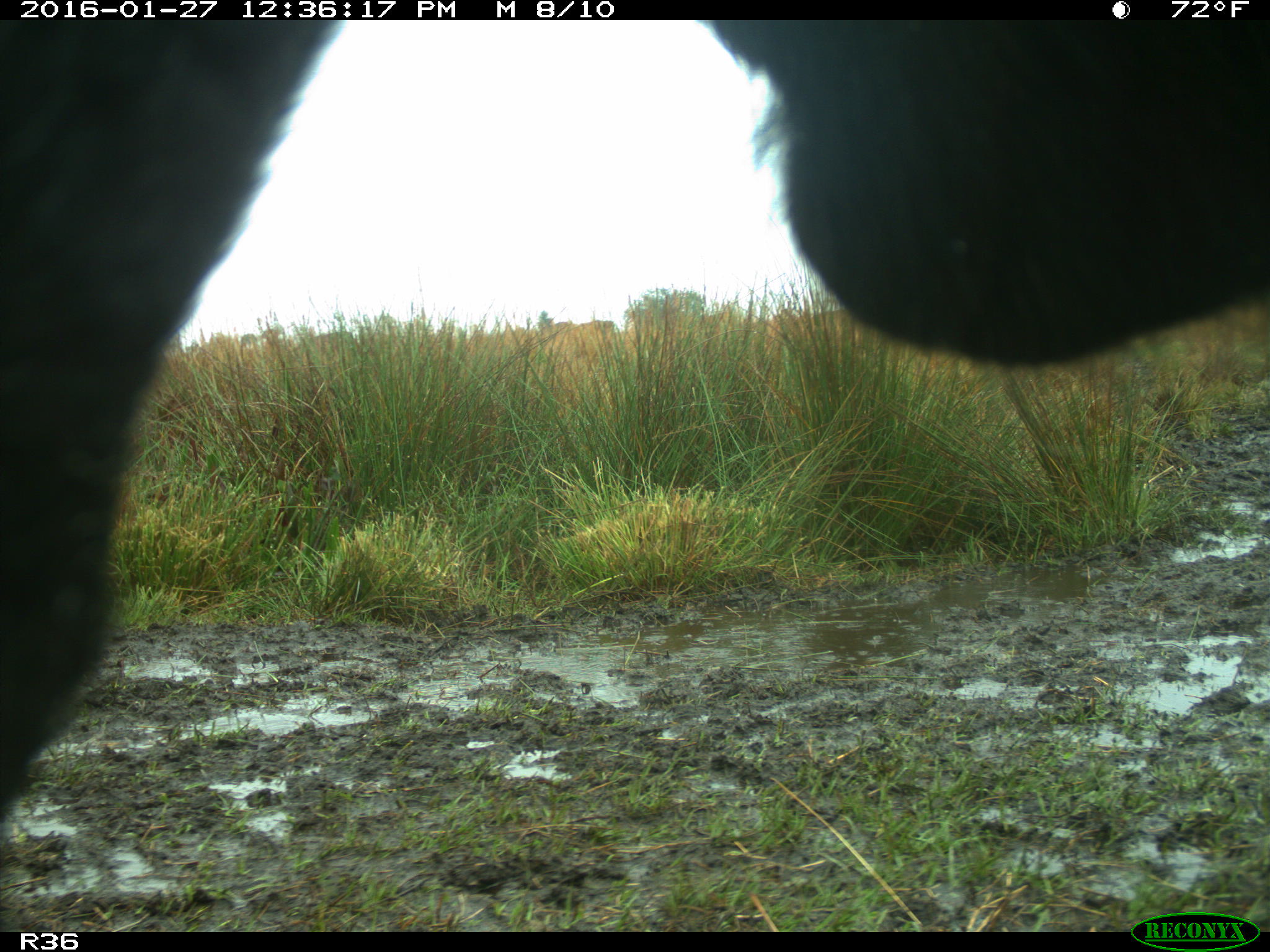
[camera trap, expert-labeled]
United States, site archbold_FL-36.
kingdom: Animalia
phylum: Chordata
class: Mammalia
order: Artiodactyla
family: Bovidae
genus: Bos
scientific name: Bos taurus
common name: domestic cow